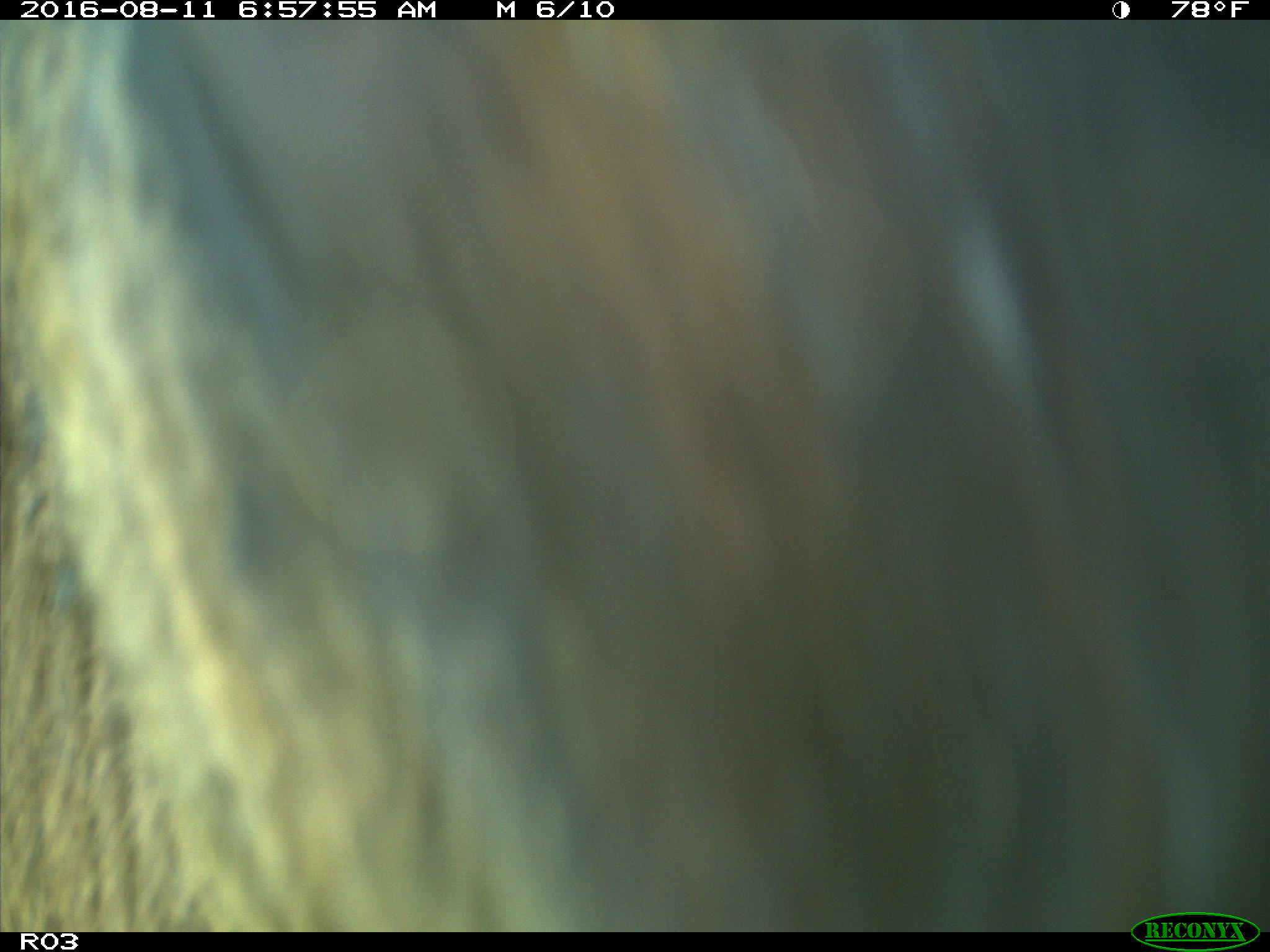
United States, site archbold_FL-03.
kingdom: Animalia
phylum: Chordata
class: Mammalia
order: Artiodactyla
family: Bovidae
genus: Bos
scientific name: Bos taurus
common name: domestic cow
Bos taurus (domestic cow).